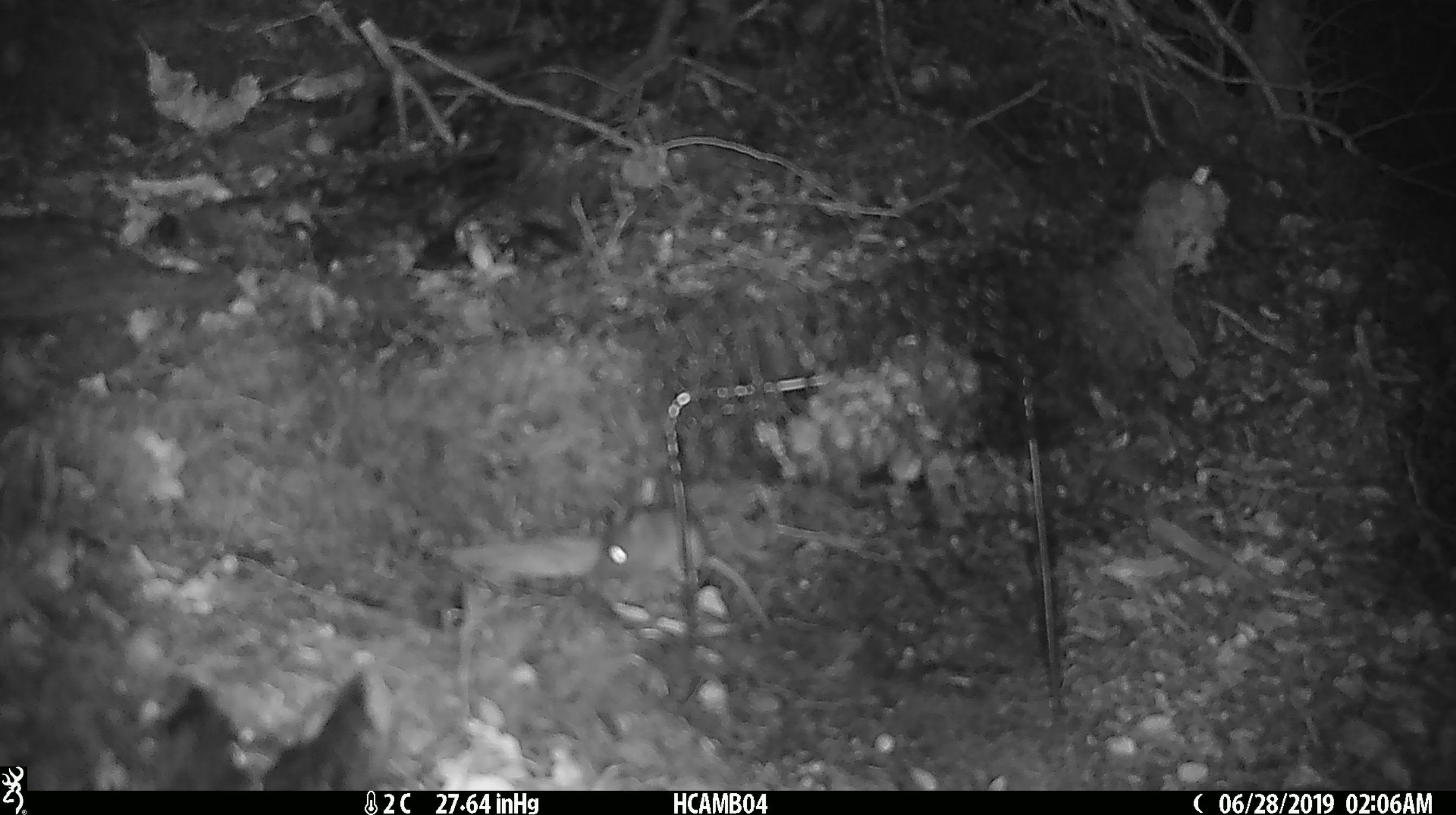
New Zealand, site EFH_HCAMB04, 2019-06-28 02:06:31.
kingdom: Animalia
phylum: Chordata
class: Mammalia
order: Rodentia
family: Muridae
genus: Mus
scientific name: Mus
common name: mouse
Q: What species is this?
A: Mouse (Mus).